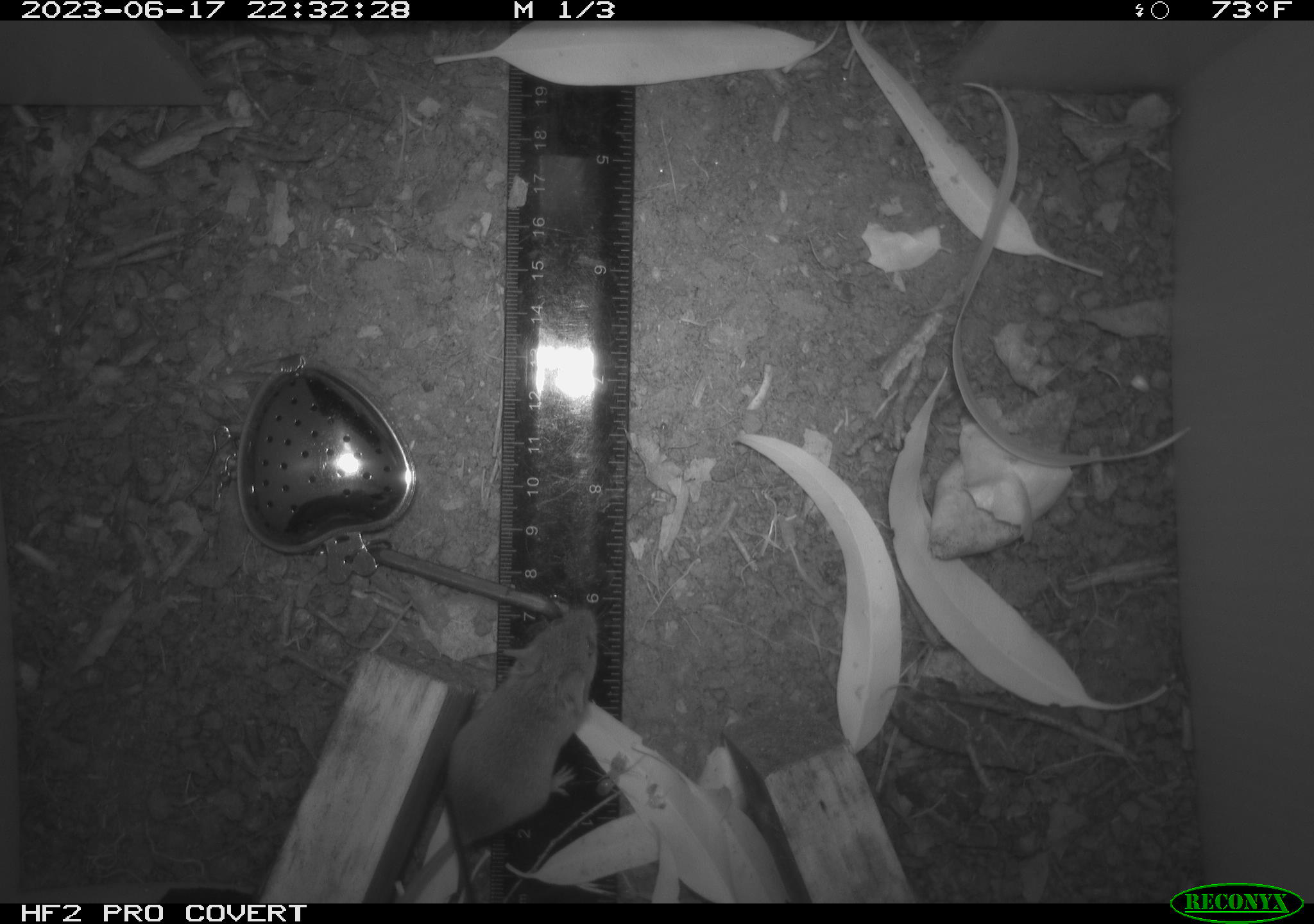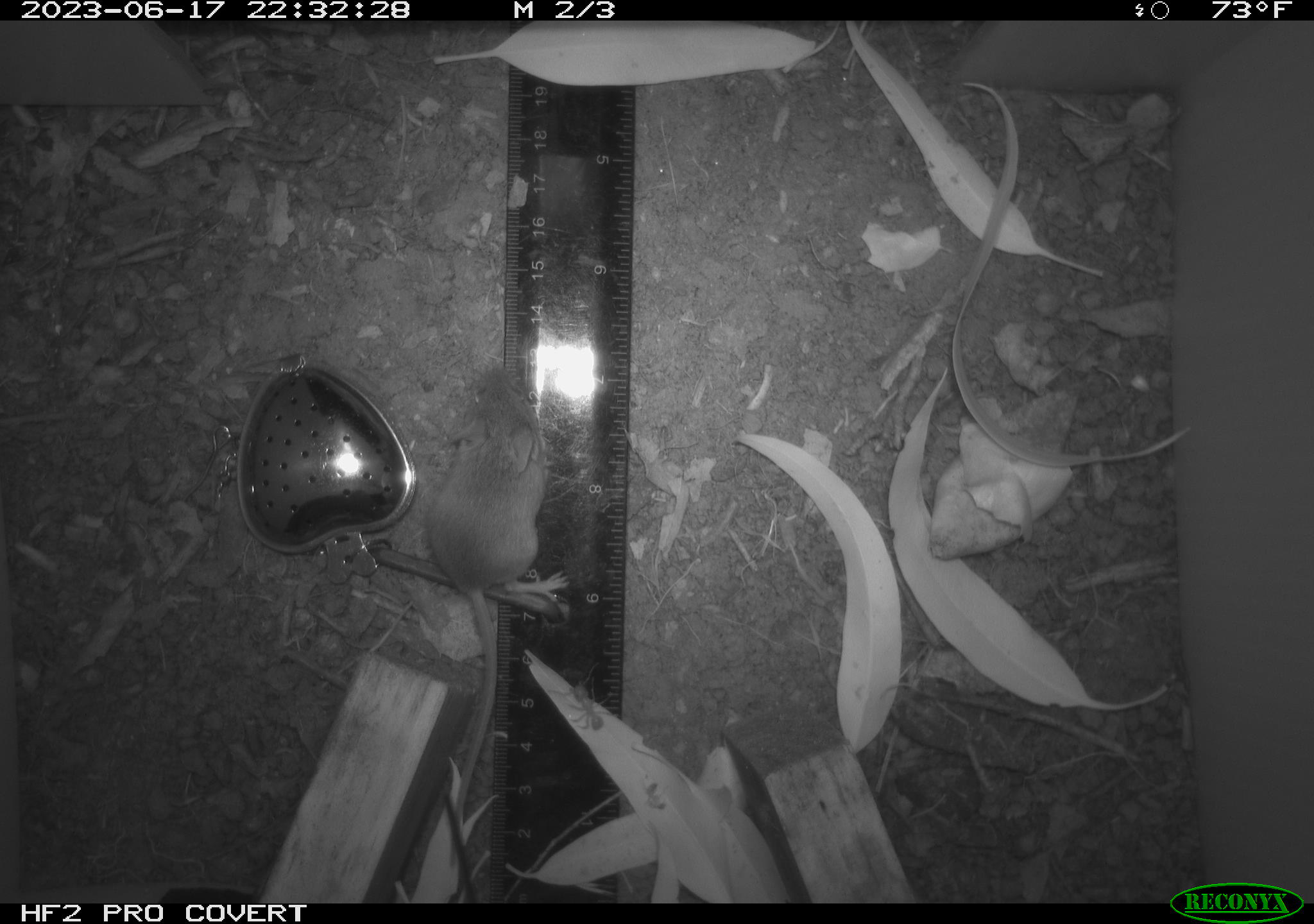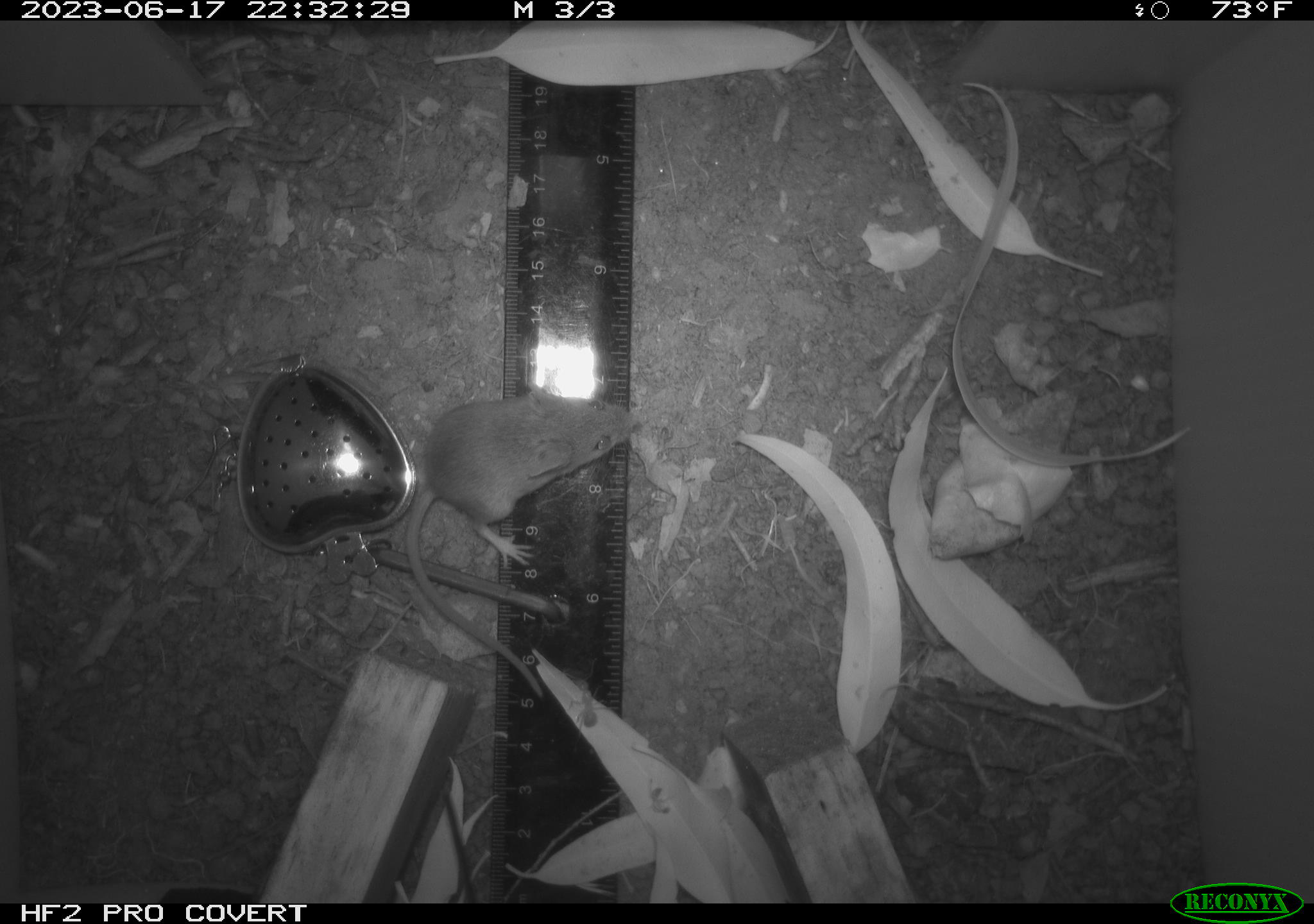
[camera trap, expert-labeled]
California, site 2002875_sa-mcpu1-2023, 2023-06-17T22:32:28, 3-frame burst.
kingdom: Animalia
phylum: Chordata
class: Mammalia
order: Rodentia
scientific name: Rodentia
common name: mouse species